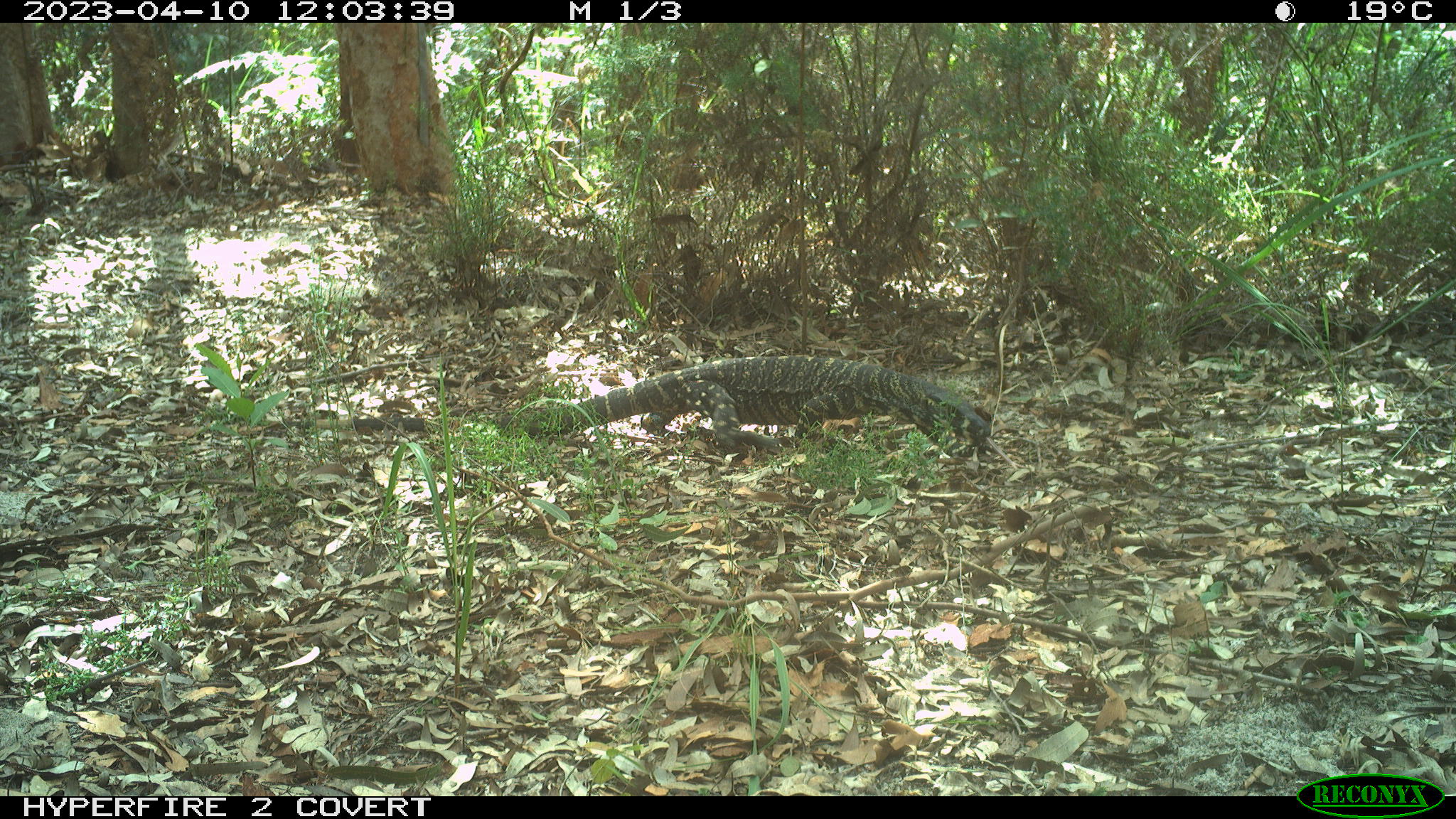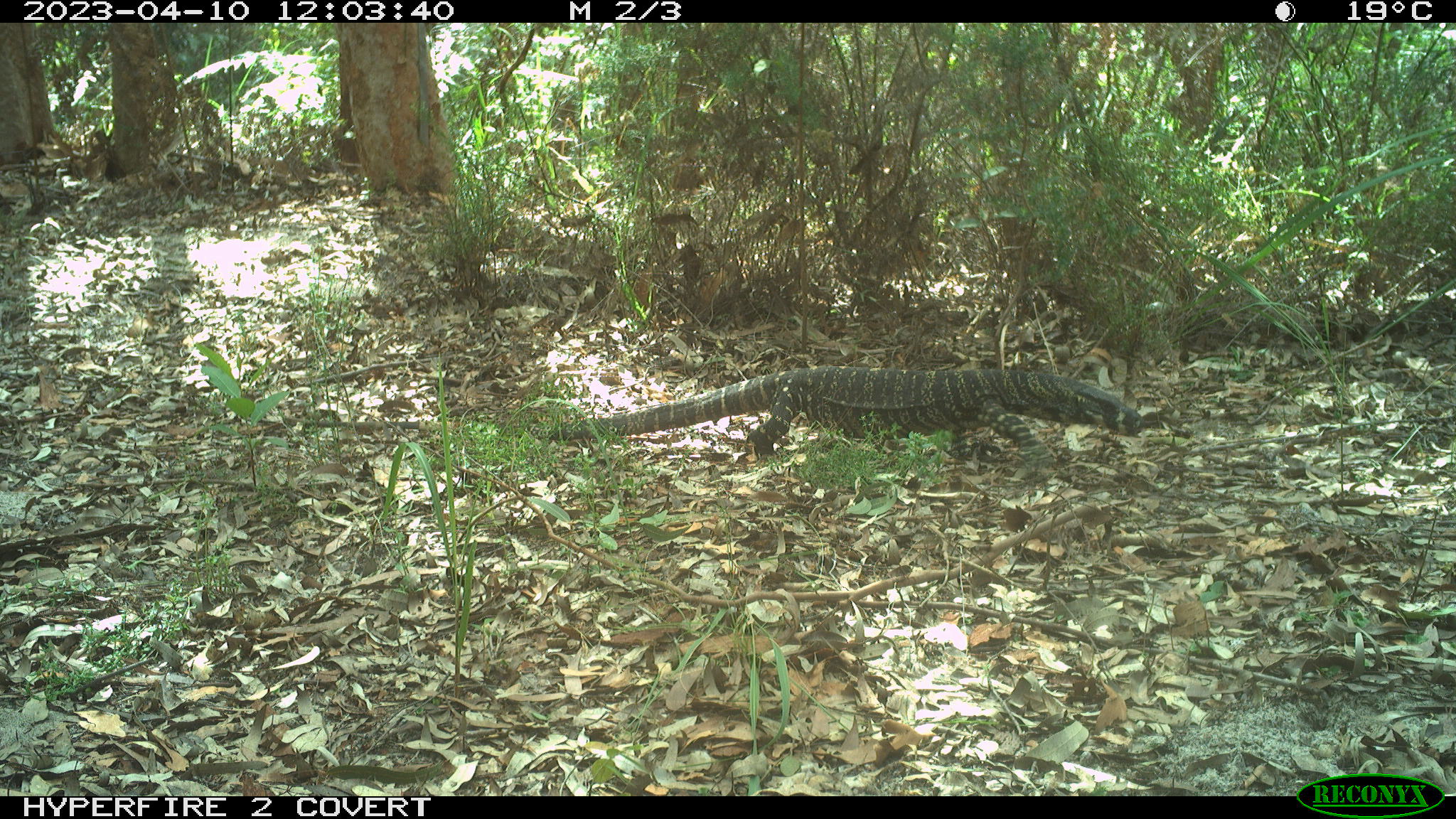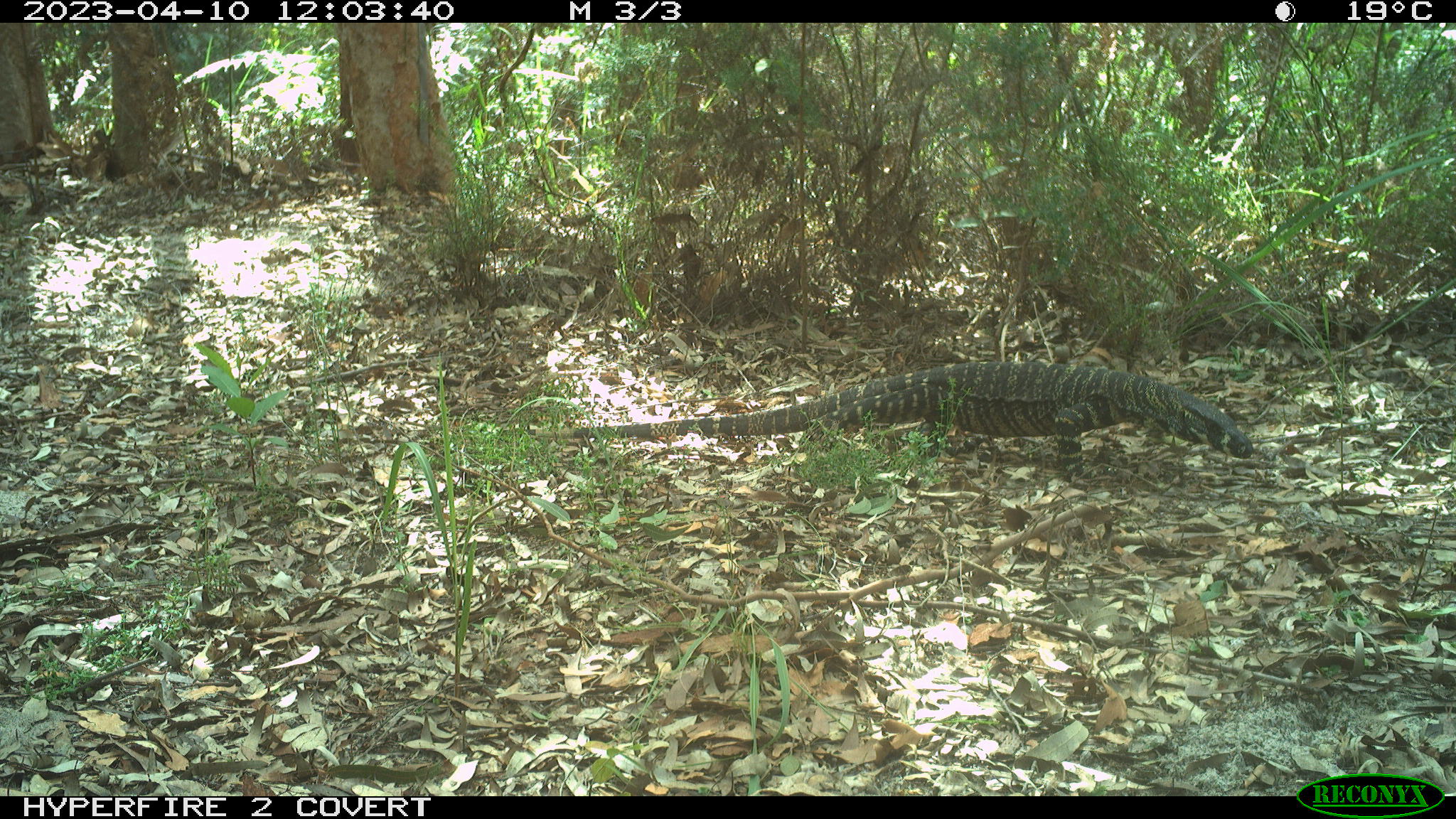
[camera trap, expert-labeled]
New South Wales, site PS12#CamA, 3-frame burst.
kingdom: Animalia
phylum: Chordata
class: Reptilia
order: Squamata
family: Varanidae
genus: Varanus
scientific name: Varanus varius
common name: lace monitor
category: goanna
Goanna (lace monitor) (Varanus varius).